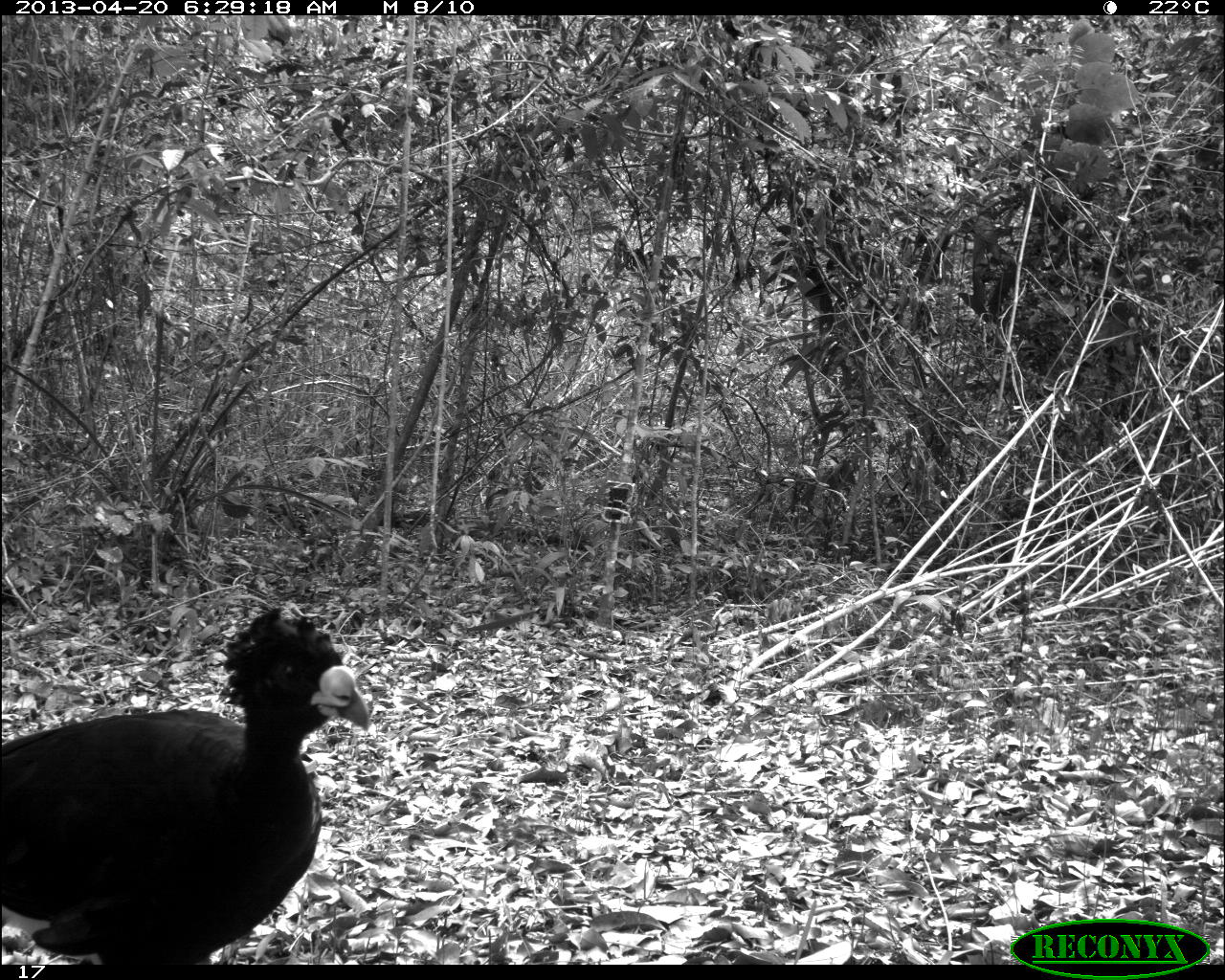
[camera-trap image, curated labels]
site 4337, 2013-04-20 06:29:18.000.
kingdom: Animalia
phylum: Chordata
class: Aves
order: Galliformes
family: Cracidae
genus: Crax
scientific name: Crax rubra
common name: great curassow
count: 1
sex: male